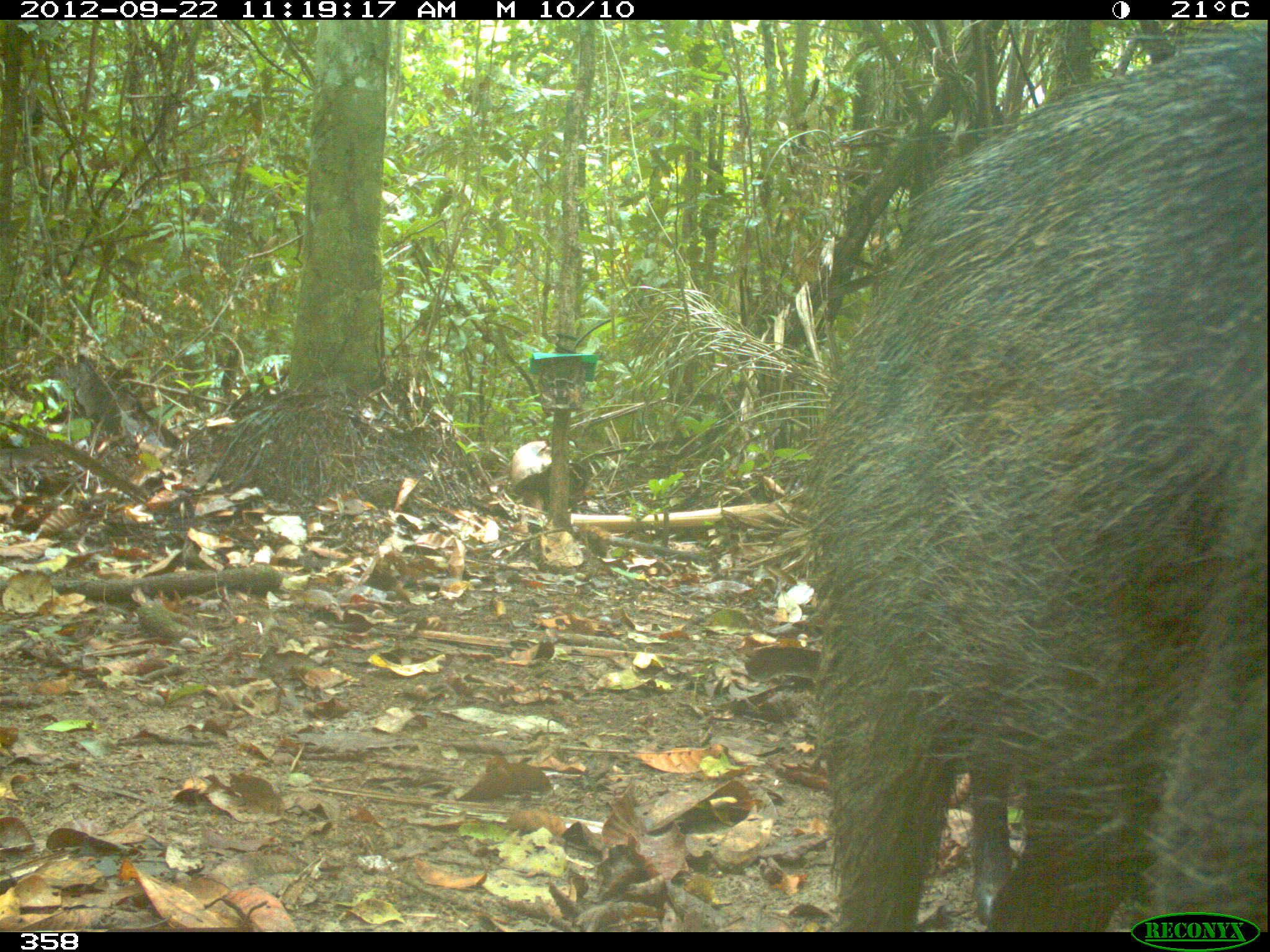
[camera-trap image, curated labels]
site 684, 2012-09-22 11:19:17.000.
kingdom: Animalia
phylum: Chordata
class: Mammalia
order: Artiodactyla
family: Tayassuidae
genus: Tayassu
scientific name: Tayassu pecari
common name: white-lipped peccary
Tayassu pecari (white-lipped peccary).